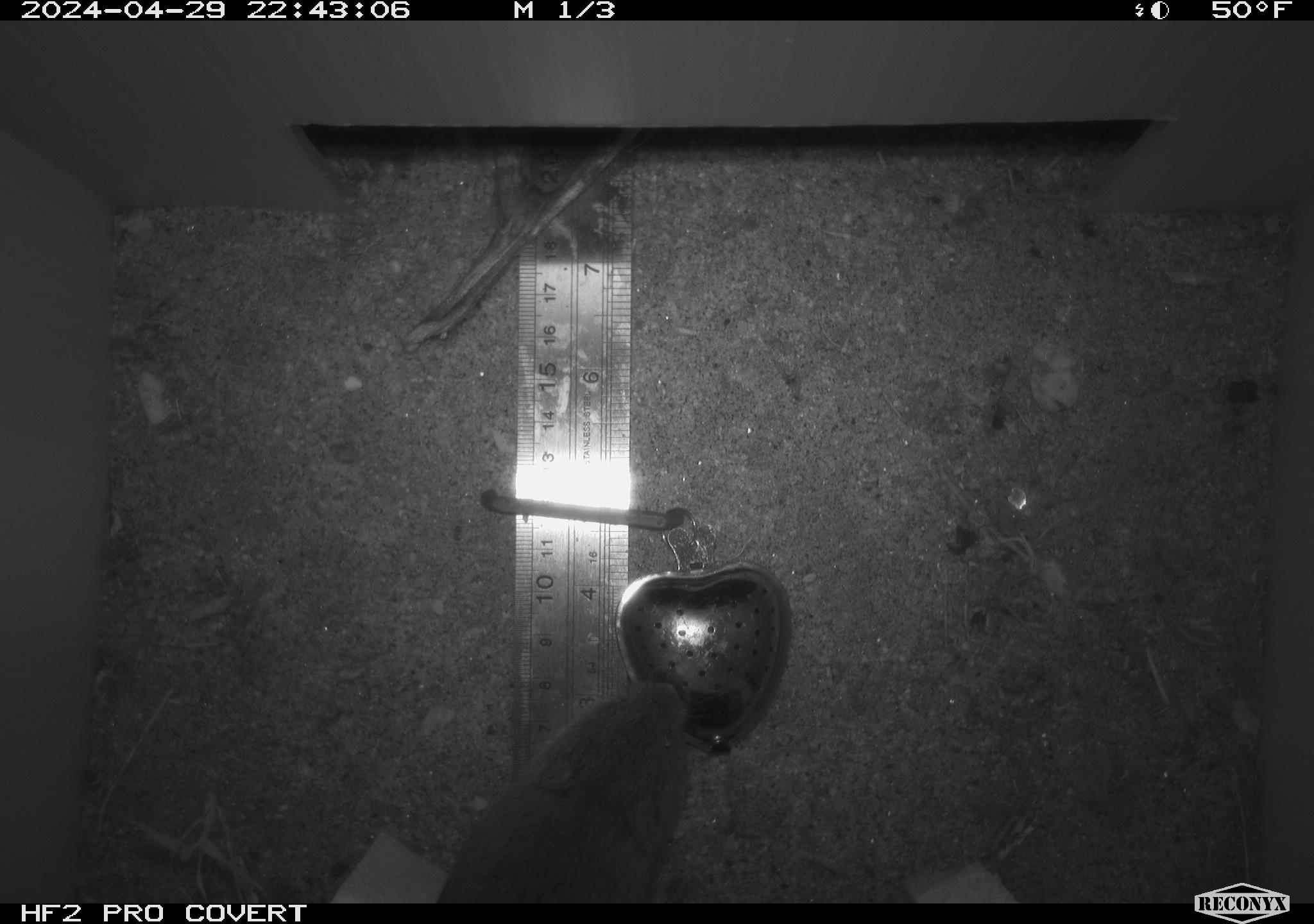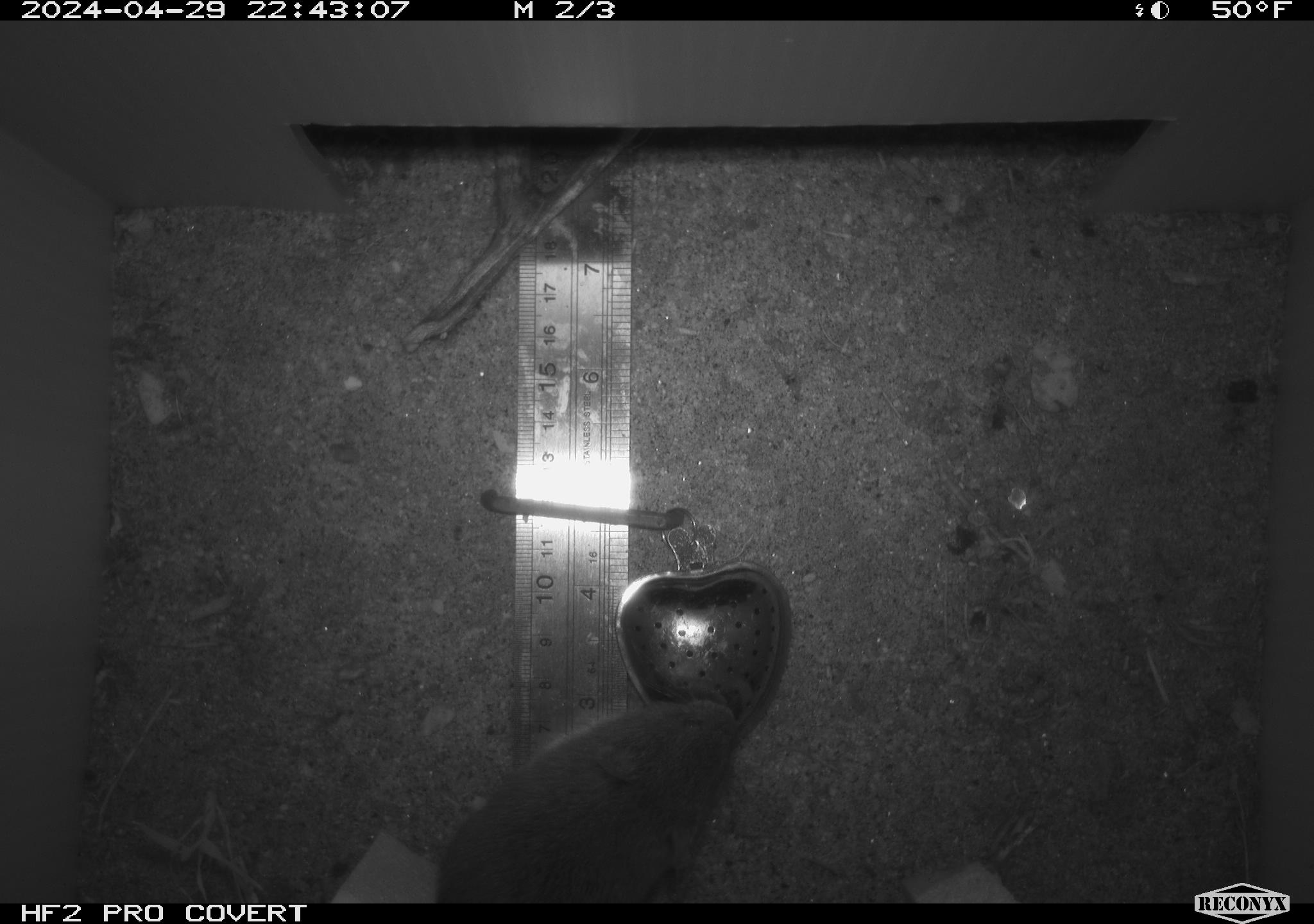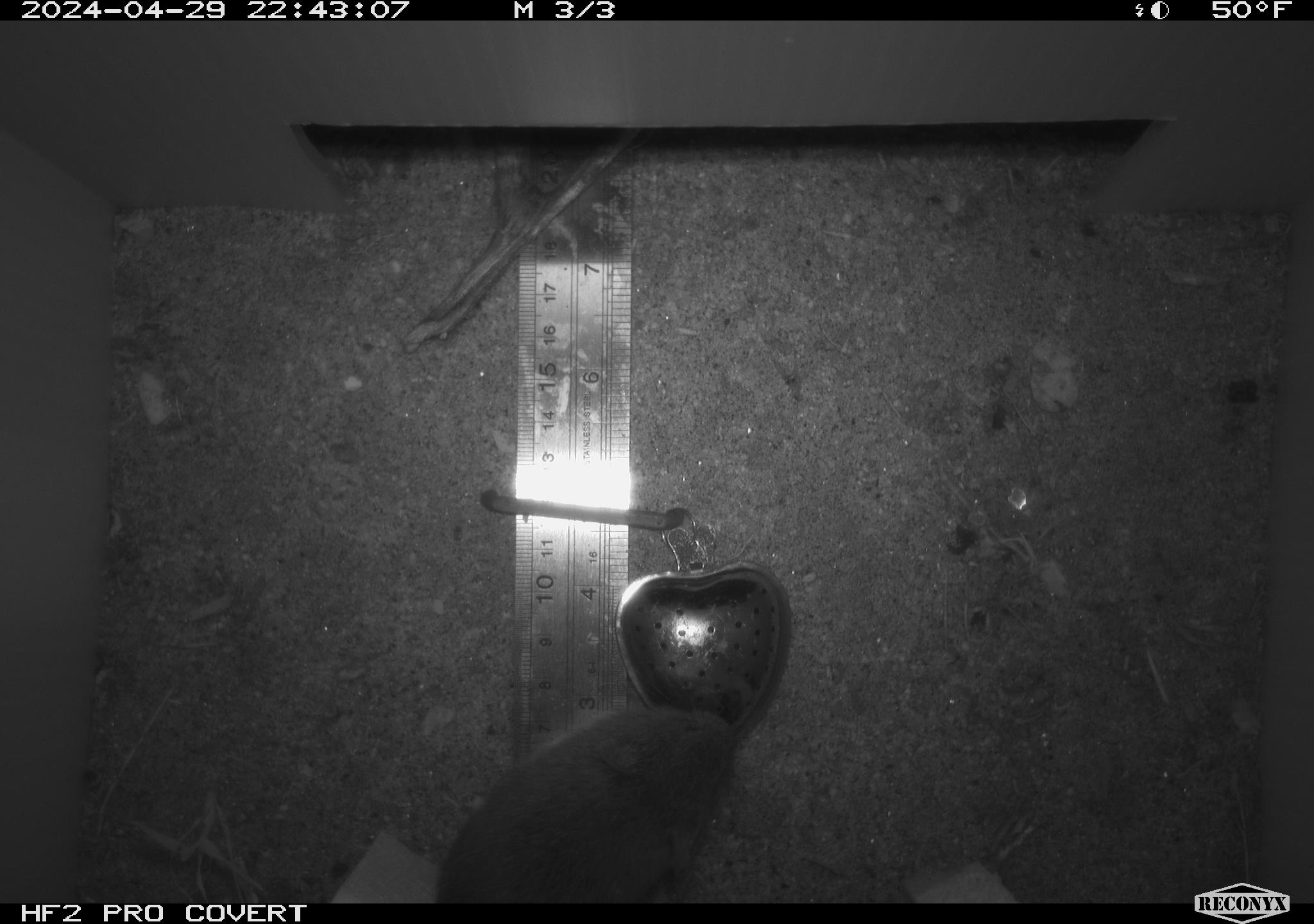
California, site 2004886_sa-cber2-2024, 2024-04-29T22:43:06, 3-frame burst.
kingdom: Animalia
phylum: Chordata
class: Mammalia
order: Rodentia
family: Cricetidae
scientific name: Arvicolinae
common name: voles, lemmings, and muskrats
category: arvicolinae subfamily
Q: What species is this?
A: Arvicolinae subfamily (voles, lemmings, and muskrats) (Arvicolinae).